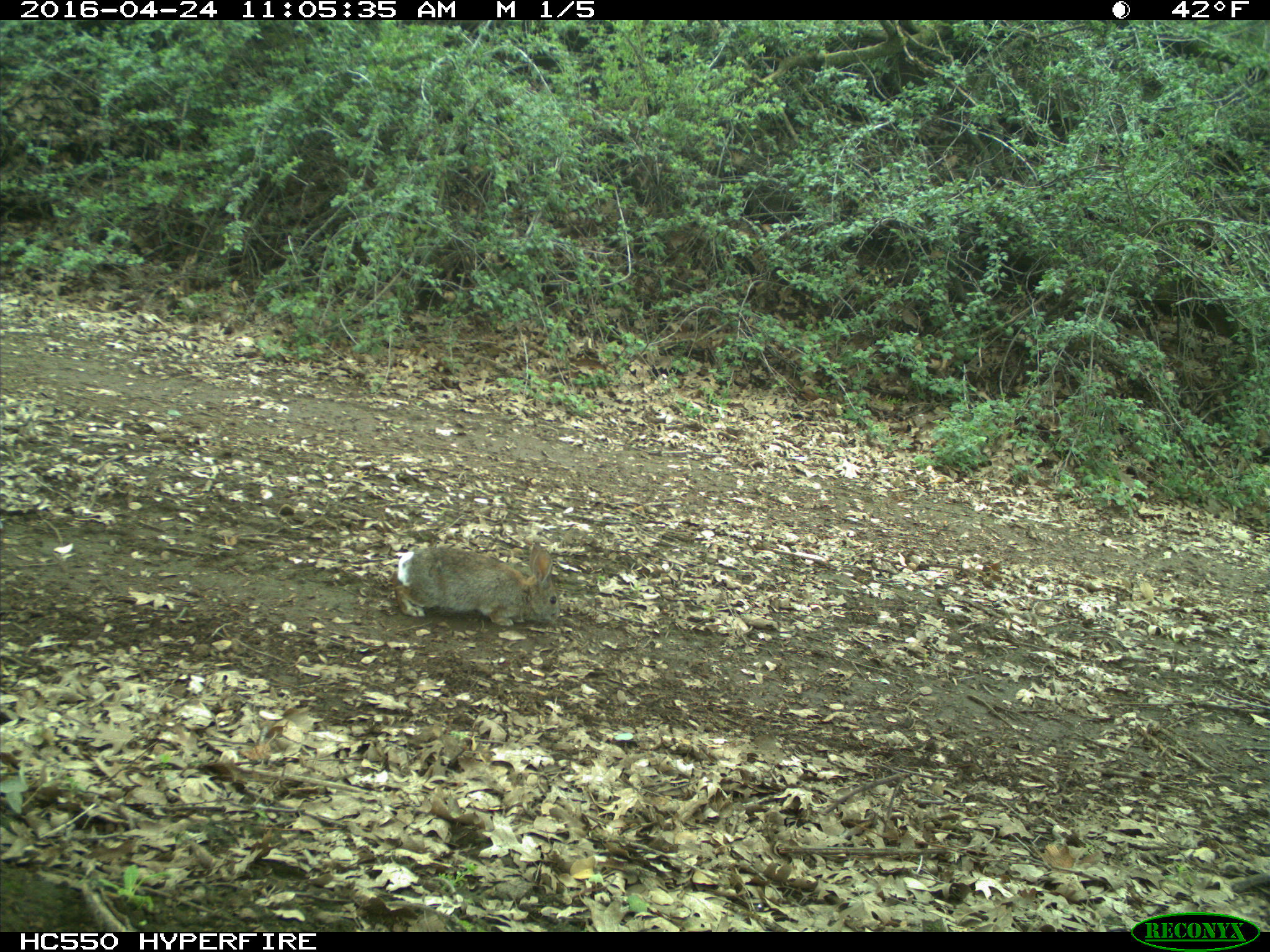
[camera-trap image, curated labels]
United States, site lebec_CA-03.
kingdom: Animalia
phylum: Chordata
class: Mammalia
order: Lagomorpha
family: Leporidae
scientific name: Leporidae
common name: rabbits and hares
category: unidentified rabbit